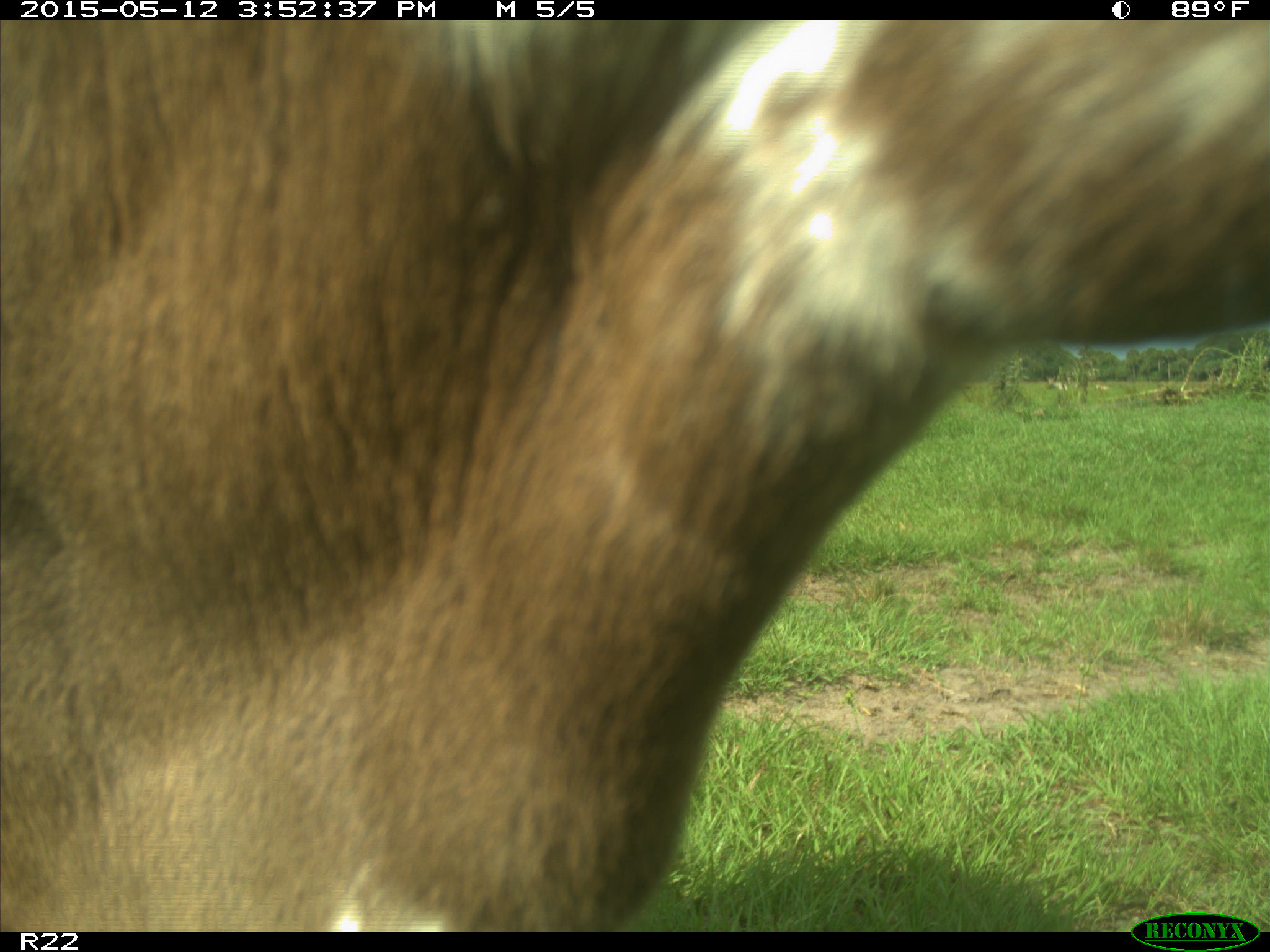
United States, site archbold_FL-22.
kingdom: Animalia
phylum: Chordata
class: Mammalia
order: Artiodactyla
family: Bovidae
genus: Bos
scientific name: Bos taurus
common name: domestic cow